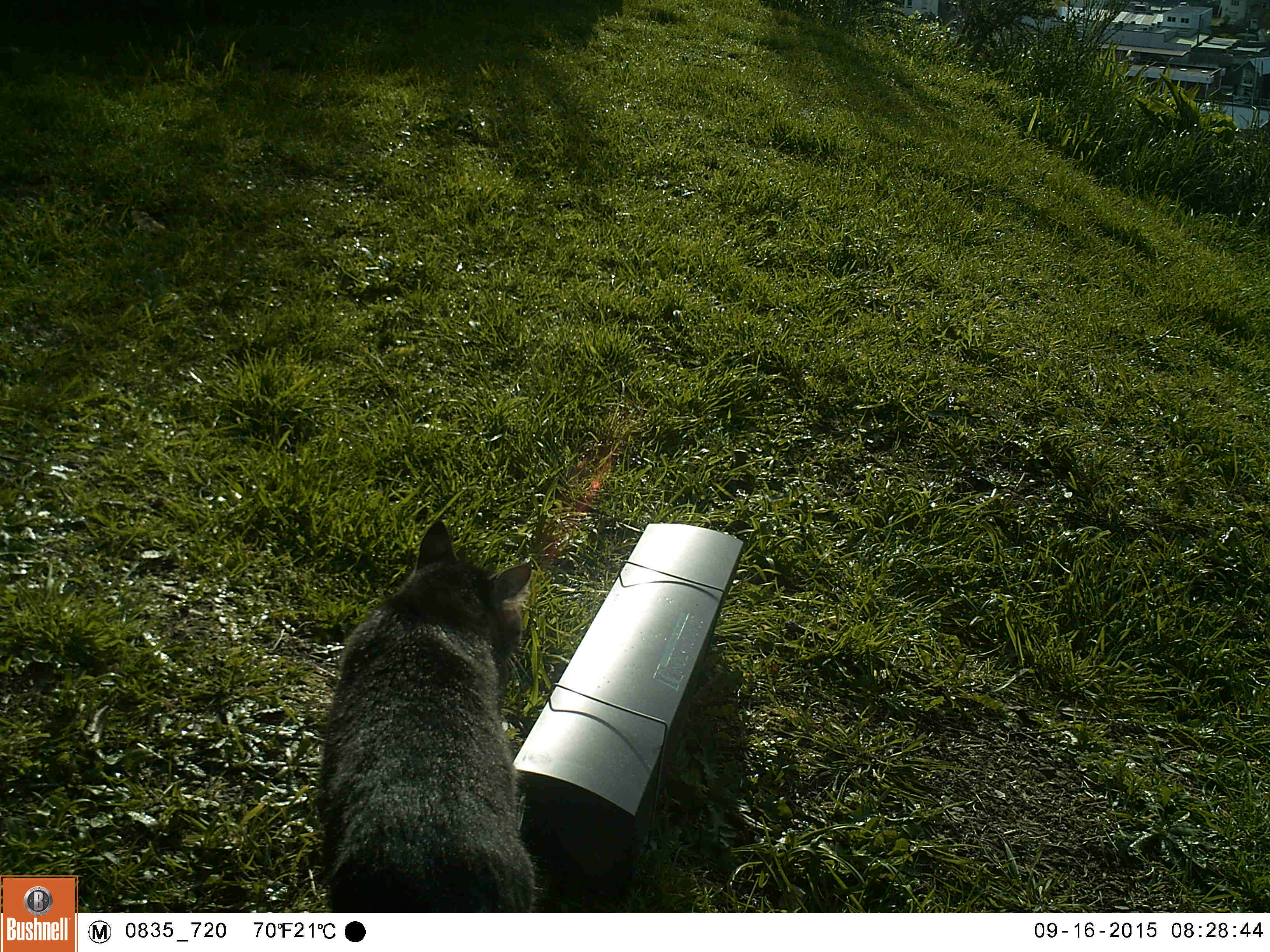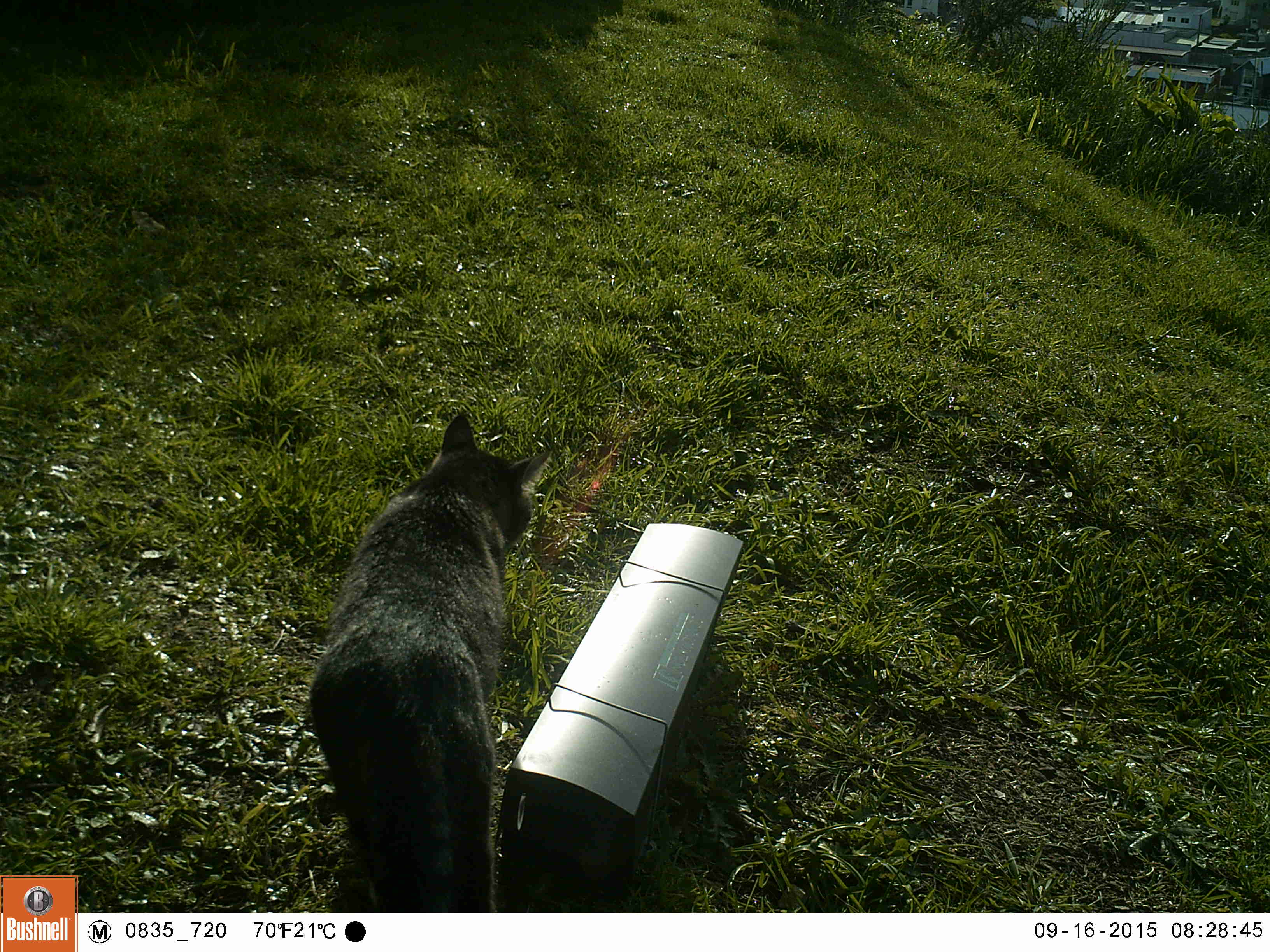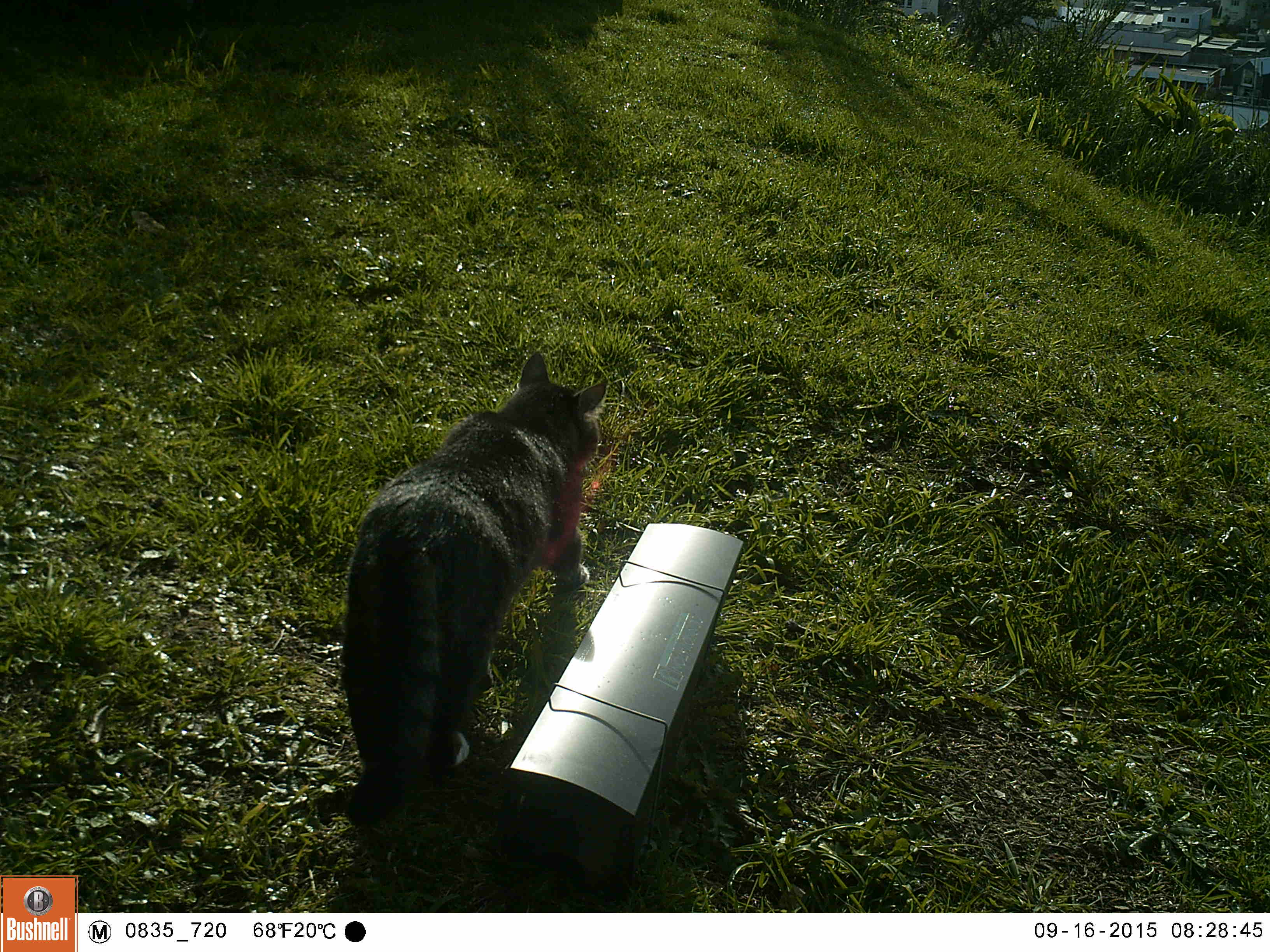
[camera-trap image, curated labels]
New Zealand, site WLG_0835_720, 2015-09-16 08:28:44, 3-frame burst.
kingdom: Animalia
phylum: Chordata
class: Mammalia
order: Carnivora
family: Felidae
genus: Felis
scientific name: Felis catus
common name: domestic cat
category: cat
Cat (domestic cat) (Felis catus).